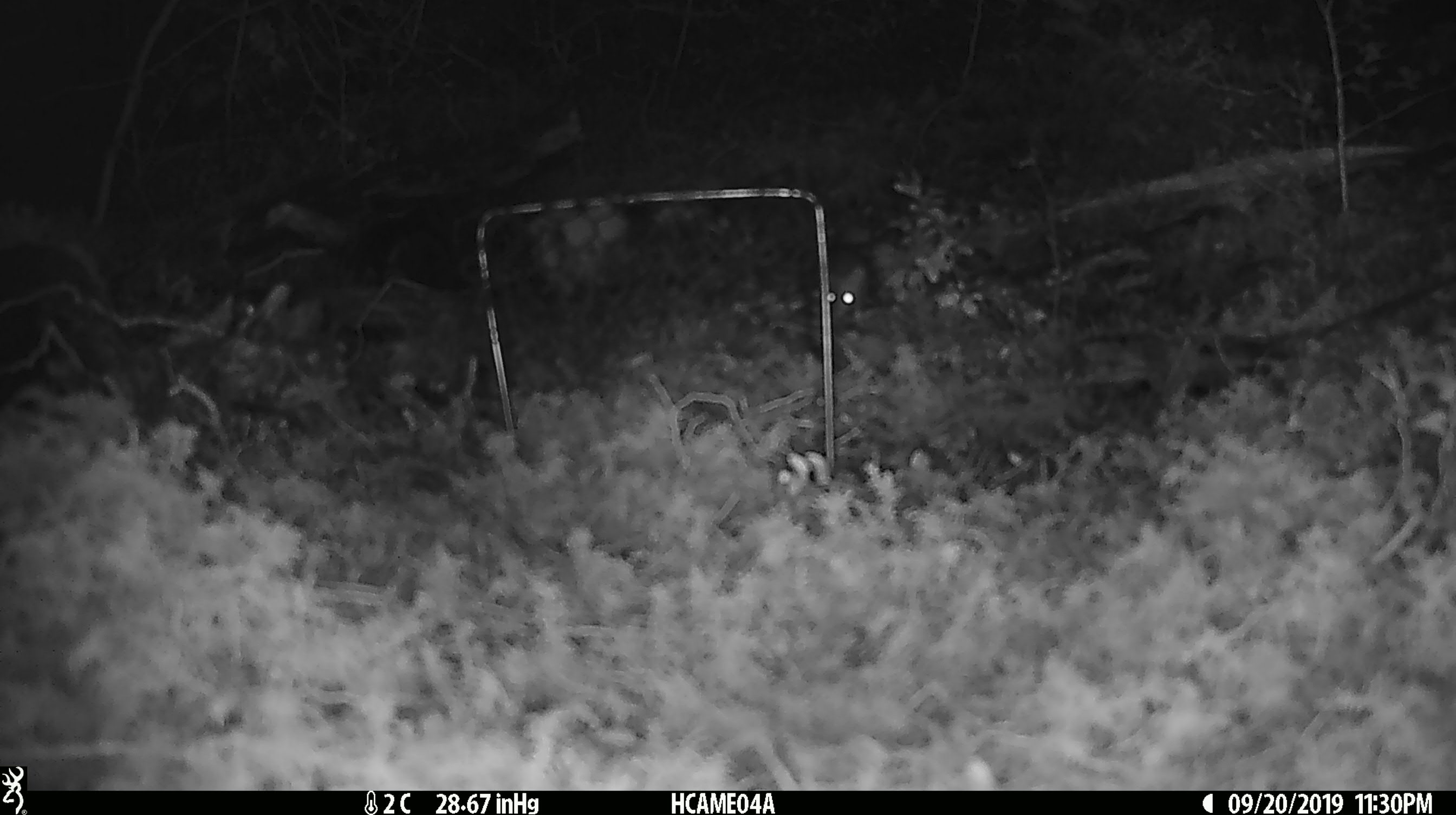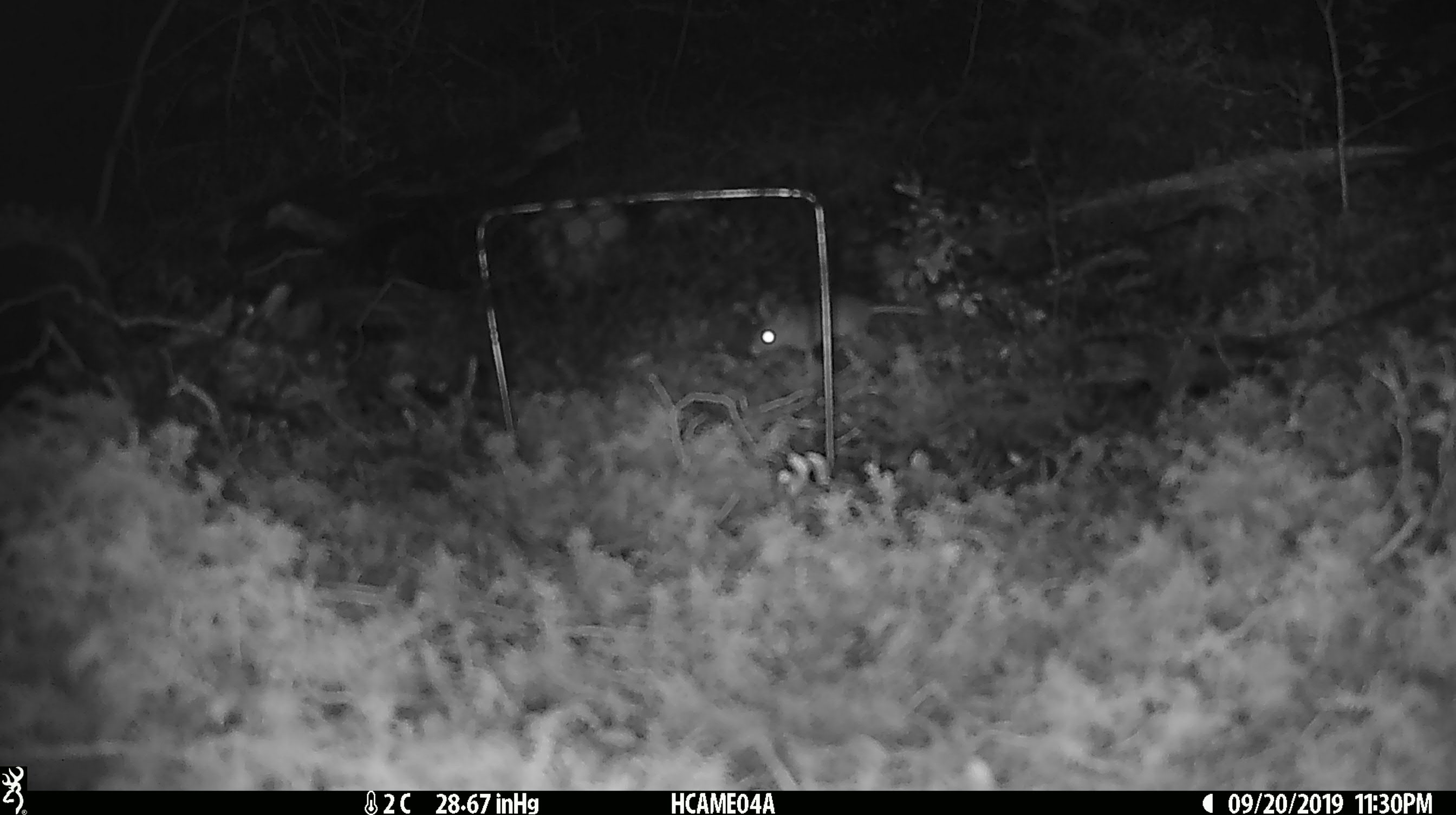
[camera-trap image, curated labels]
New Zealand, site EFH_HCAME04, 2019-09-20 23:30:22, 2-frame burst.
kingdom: Animalia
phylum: Chordata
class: Mammalia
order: Rodentia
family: Muridae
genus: Mus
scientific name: Mus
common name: mouse